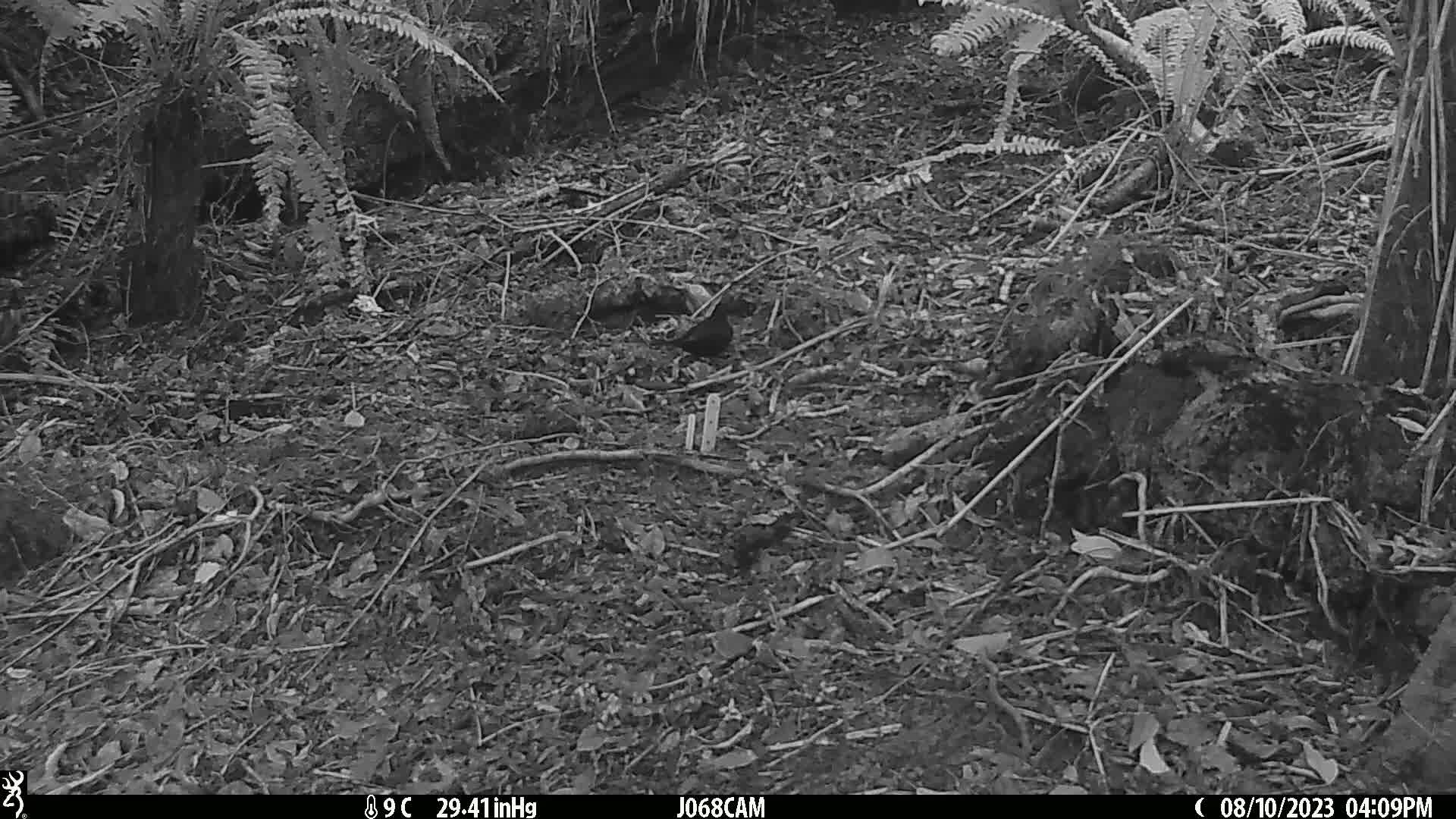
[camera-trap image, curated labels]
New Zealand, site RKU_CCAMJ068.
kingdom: Animalia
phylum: Chordata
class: Aves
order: Passeriformes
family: Turdidae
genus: Turdus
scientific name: Turdus merula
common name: eurasian blackbird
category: blackbird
Blackbird (eurasian blackbird) (Turdus merula).